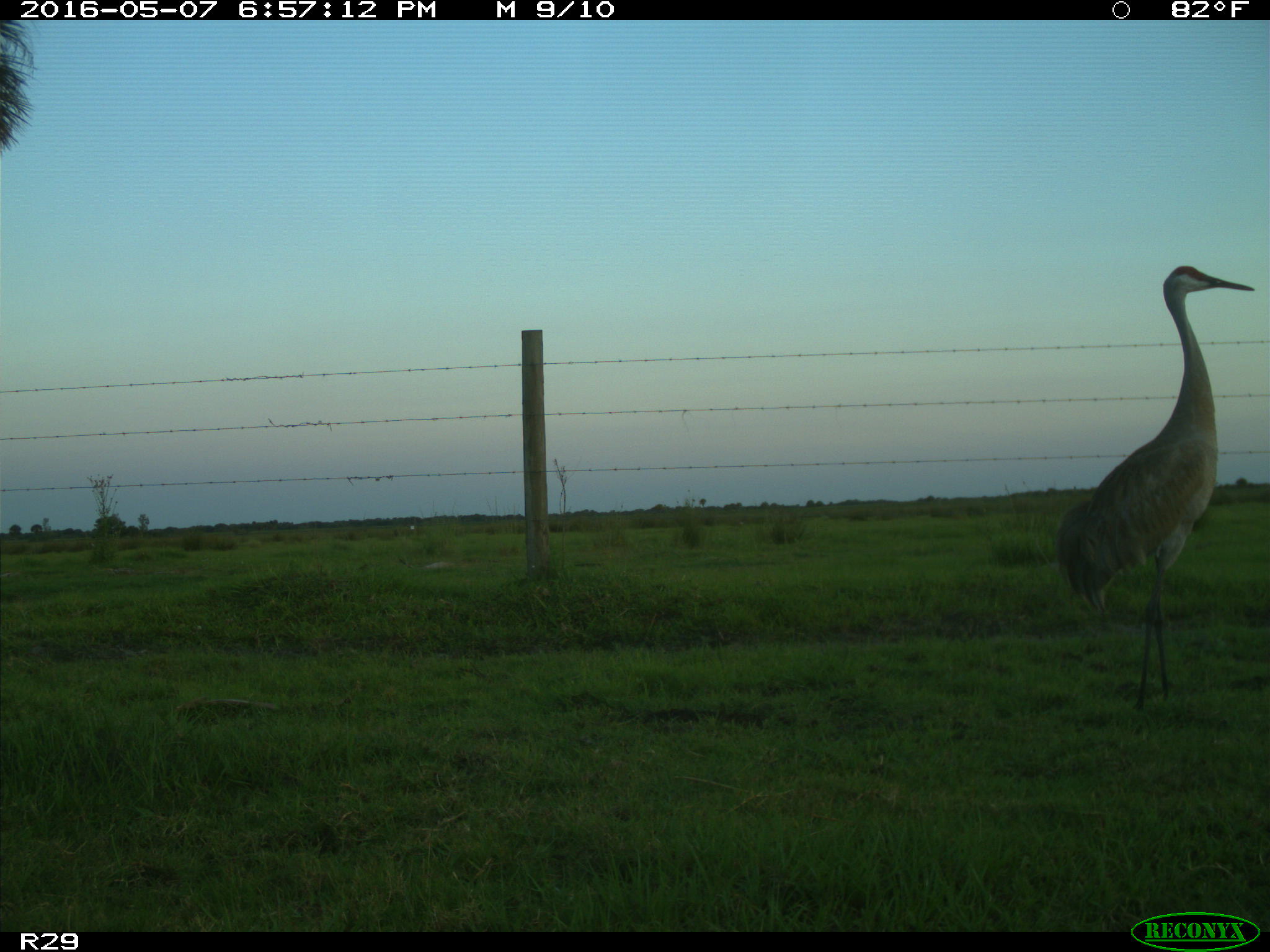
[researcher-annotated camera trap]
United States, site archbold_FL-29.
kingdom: Animalia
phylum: Chordata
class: Aves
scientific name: Aves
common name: birds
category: unidentified bird